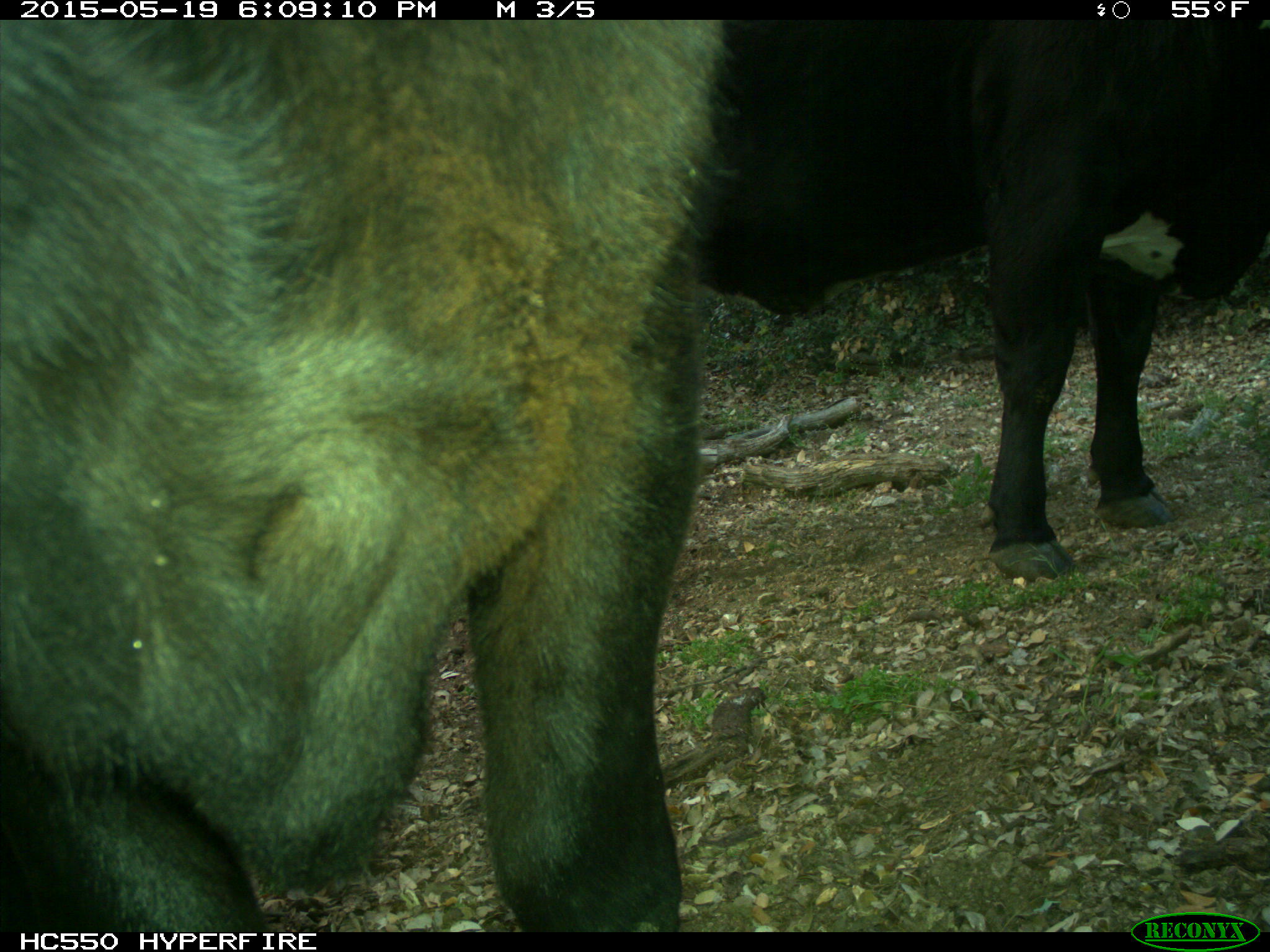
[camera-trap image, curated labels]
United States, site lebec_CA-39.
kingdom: Animalia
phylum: Chordata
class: Mammalia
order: Artiodactyla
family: Bovidae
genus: Bos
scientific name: Bos taurus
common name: domestic cow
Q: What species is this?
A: Bos taurus (domestic cow).